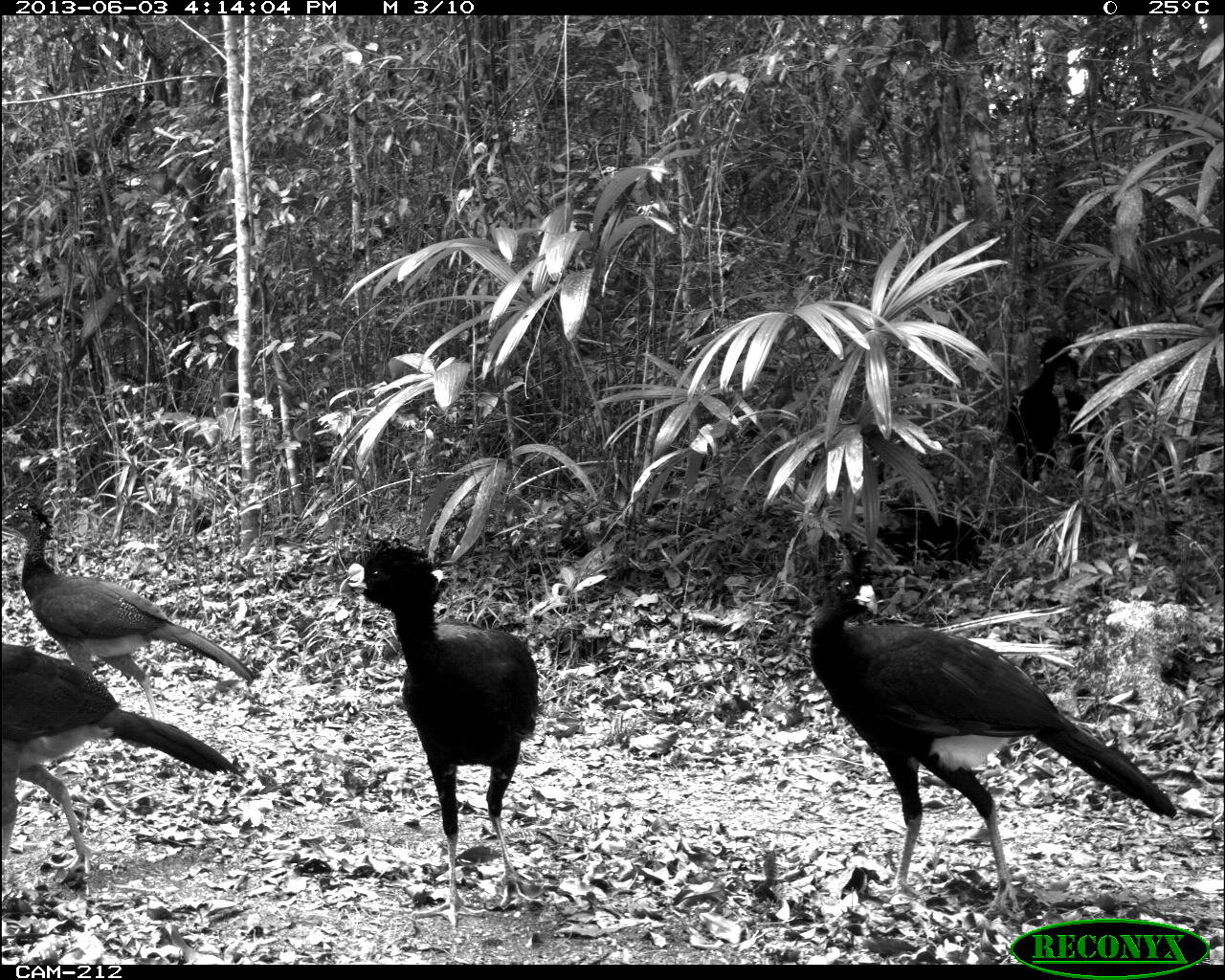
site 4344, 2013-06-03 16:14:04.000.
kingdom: Animalia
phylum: Chordata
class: Aves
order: Galliformes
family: Cracidae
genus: Crax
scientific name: Crax rubra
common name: great curassow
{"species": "Crax rubra (great curassow)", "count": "4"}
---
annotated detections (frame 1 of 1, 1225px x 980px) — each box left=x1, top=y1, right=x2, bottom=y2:
crax rubra: left=808, top=543, right=1177, bottom=923; left=338, top=534, right=549, bottom=912; left=0, top=641, right=237, bottom=884; left=0, top=497, right=253, bottom=720; left=1001, top=331, right=1108, bottom=490; left=854, top=492, right=989, bottom=575